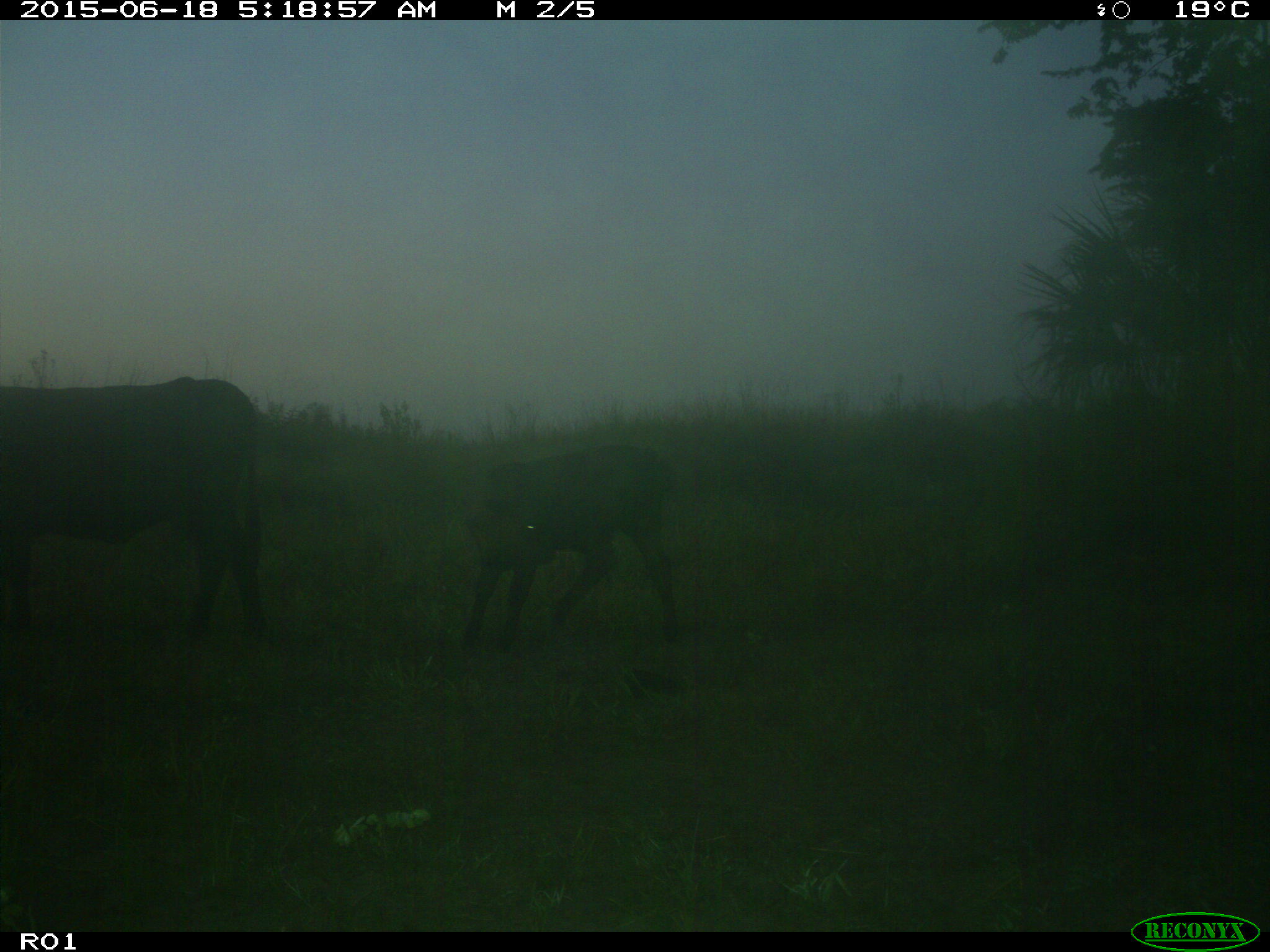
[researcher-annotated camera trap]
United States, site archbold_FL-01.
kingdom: Animalia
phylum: Chordata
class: Mammalia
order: Artiodactyla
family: Bovidae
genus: Bos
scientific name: Bos taurus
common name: domestic cow